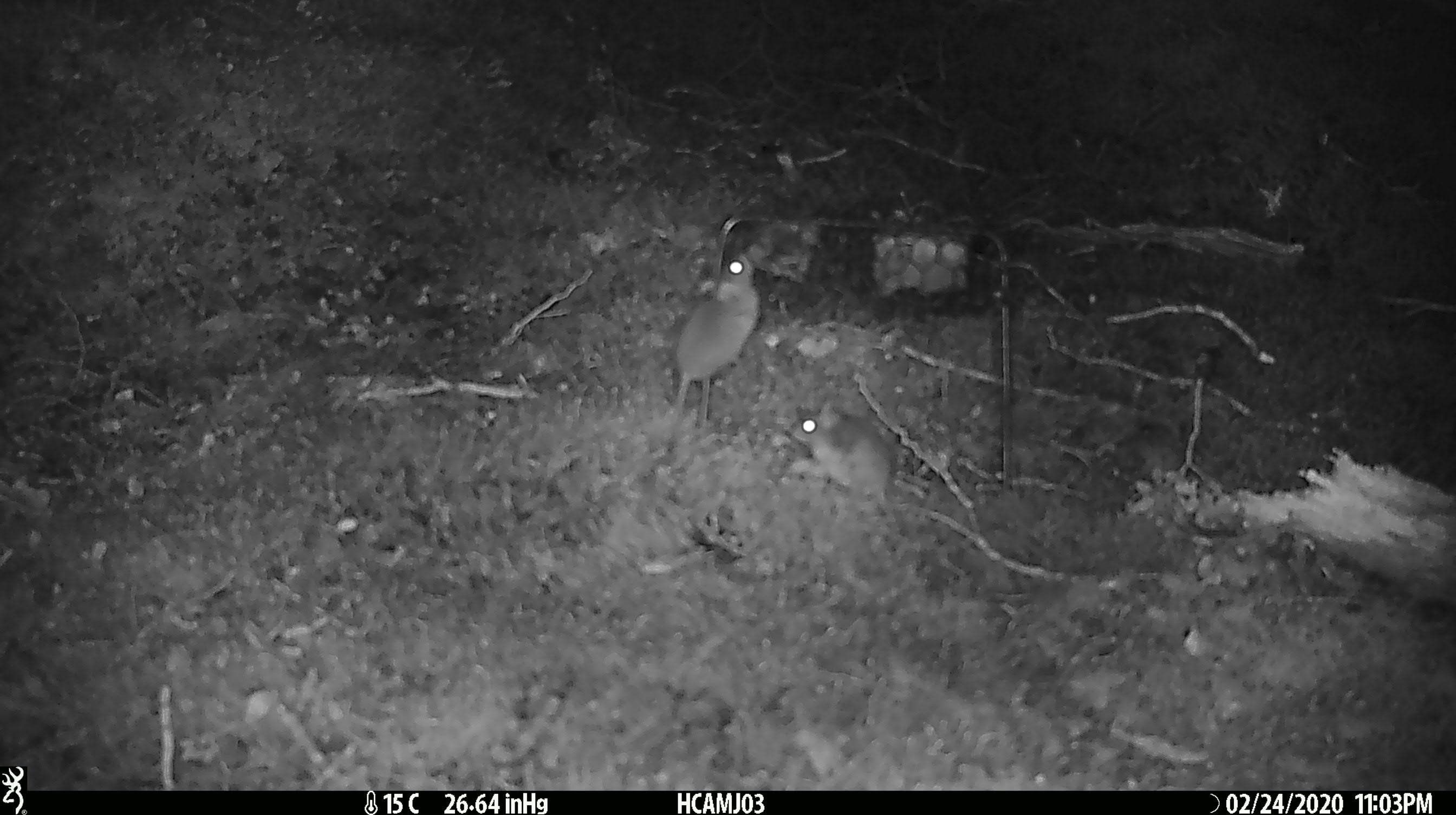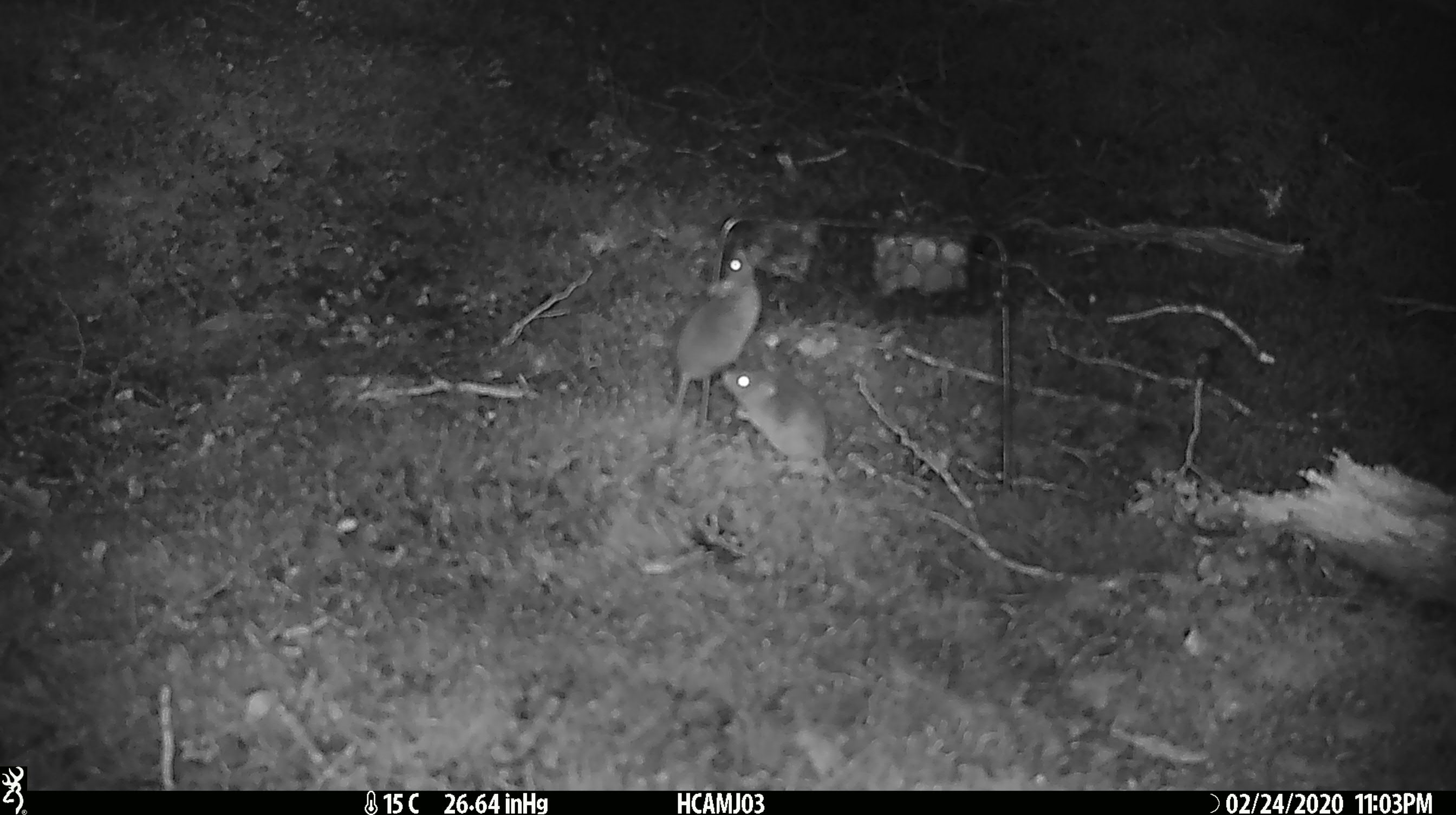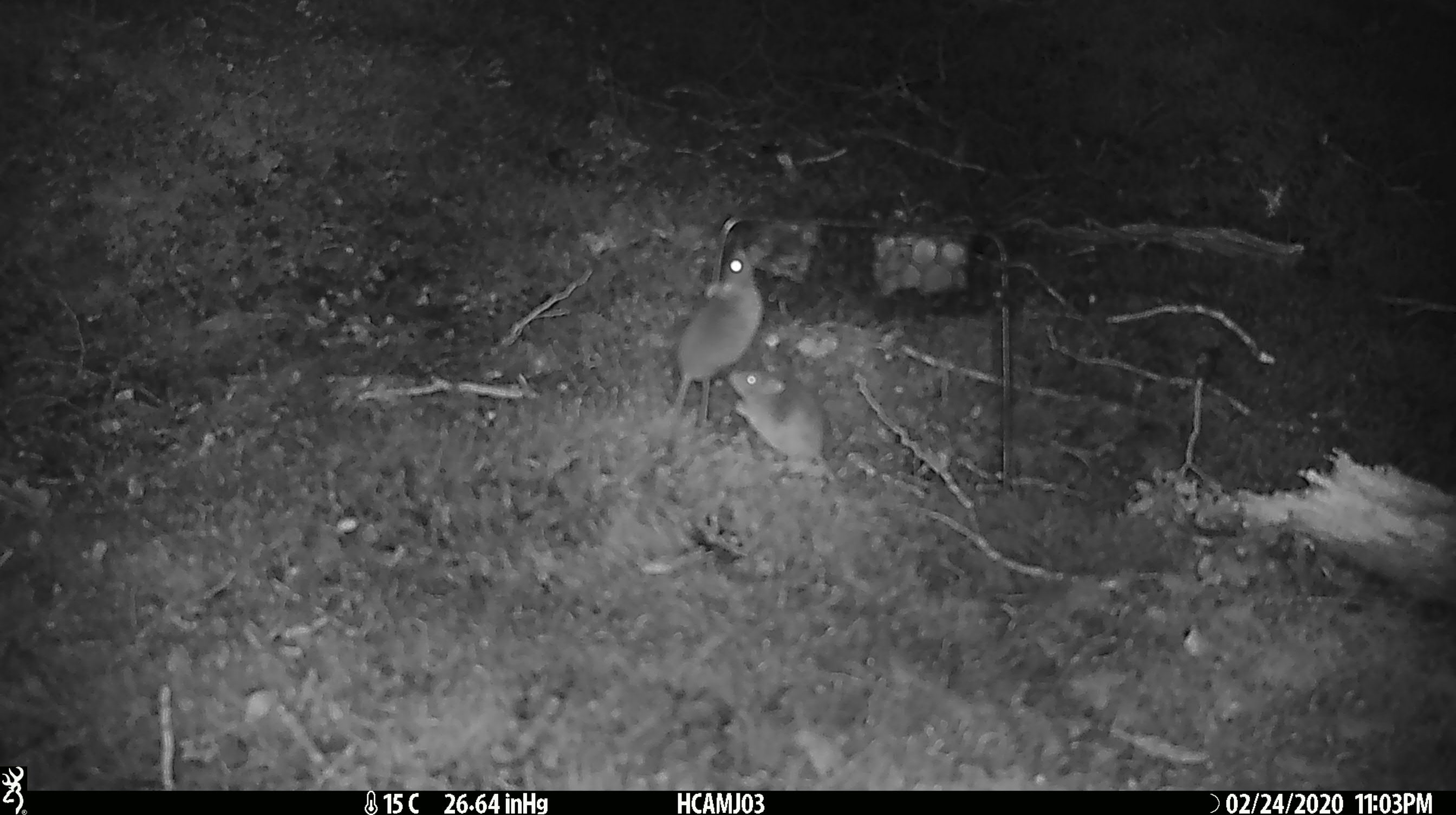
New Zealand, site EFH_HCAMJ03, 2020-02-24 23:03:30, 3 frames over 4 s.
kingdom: Animalia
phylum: Chordata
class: Mammalia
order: Rodentia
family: Muridae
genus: Mus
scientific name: Mus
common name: mouse